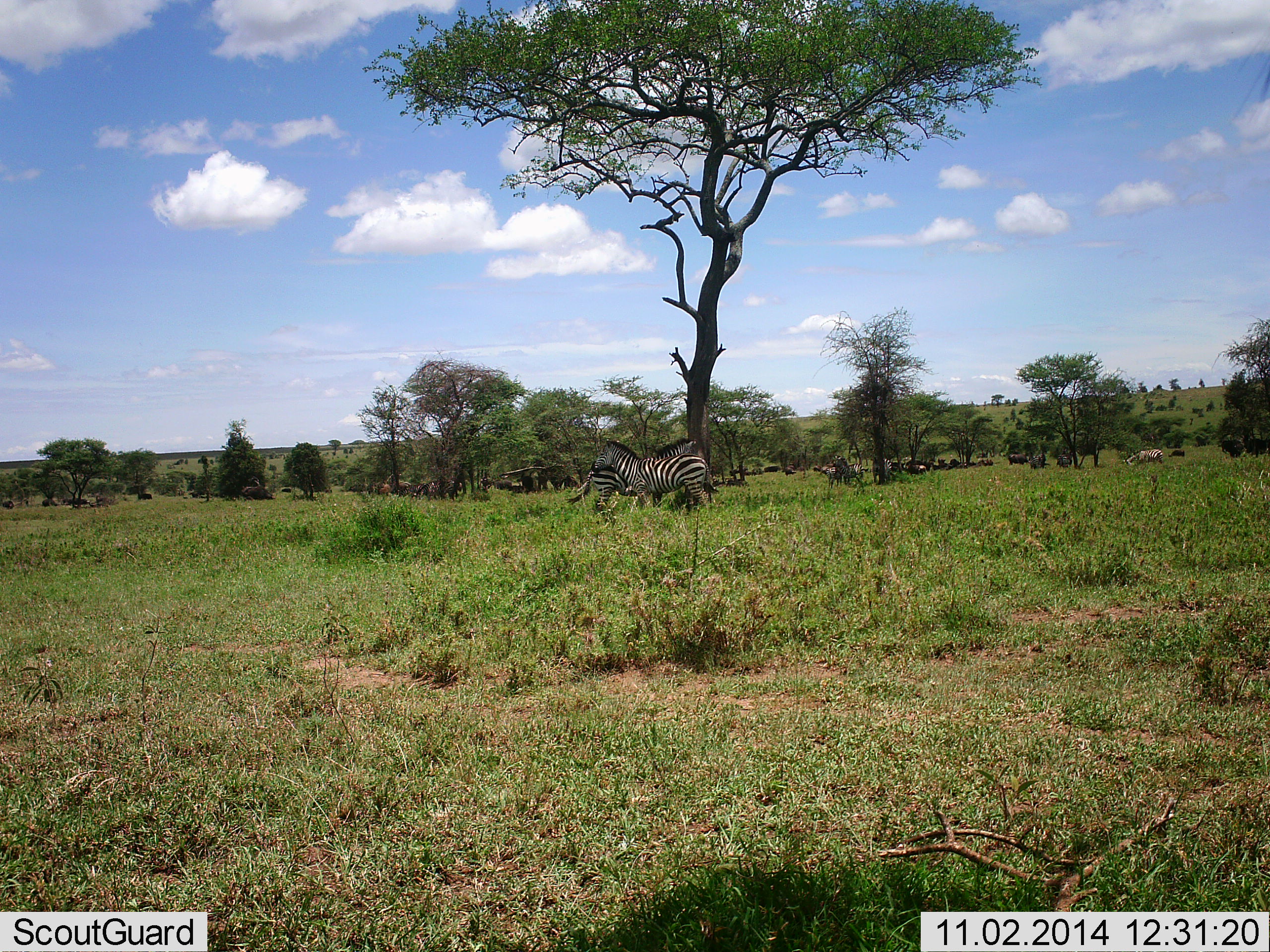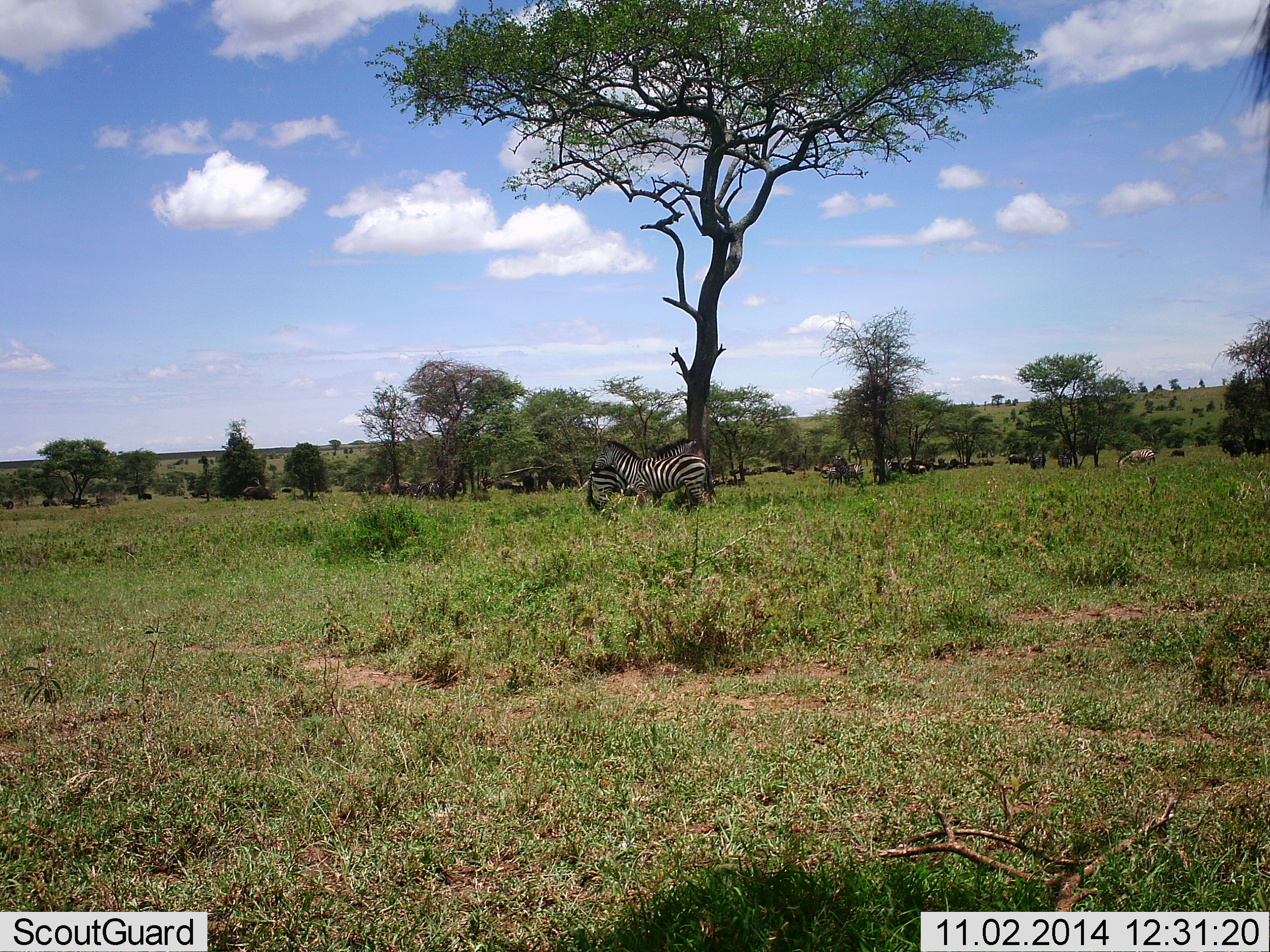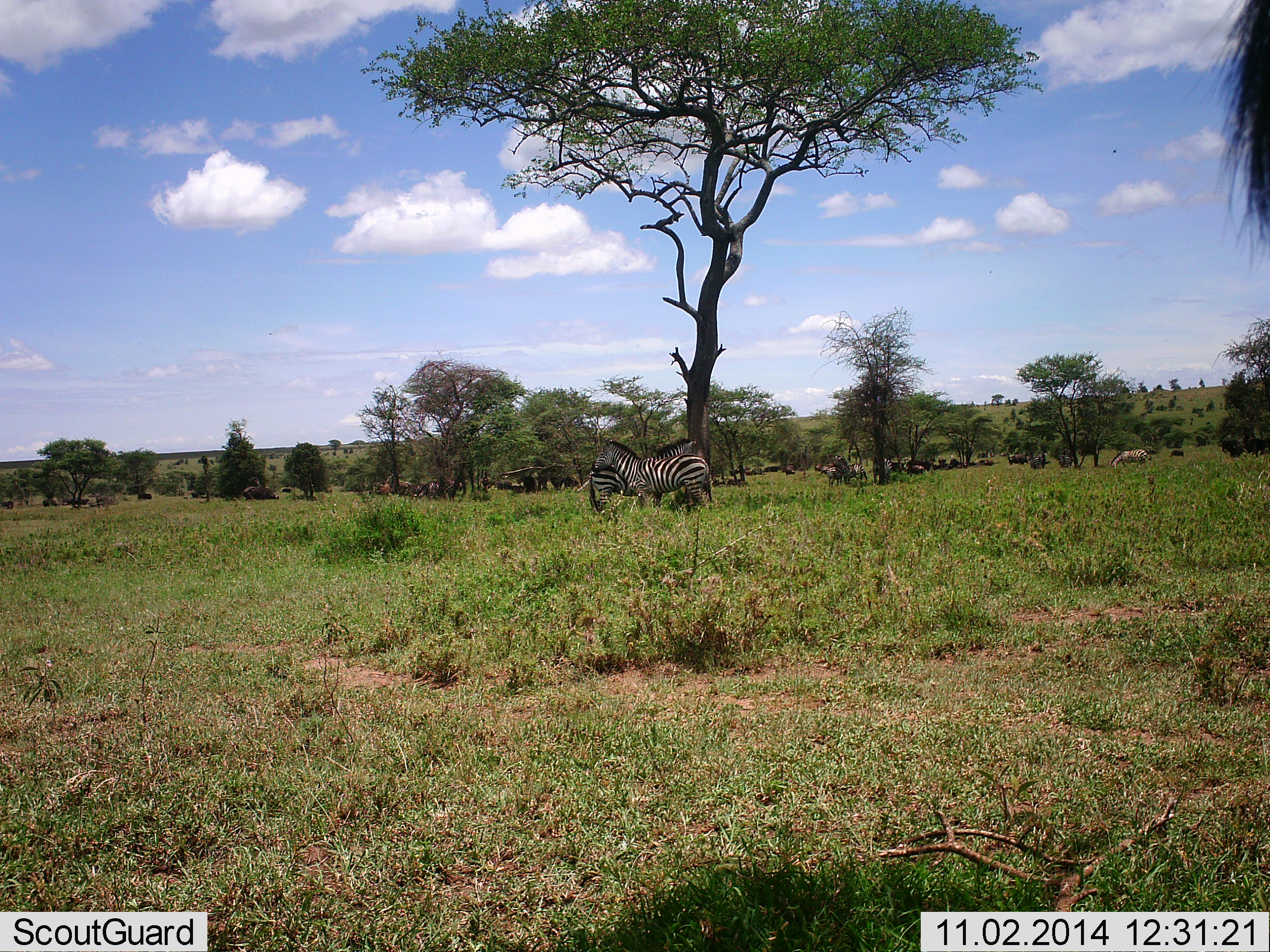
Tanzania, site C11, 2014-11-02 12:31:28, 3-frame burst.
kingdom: Animalia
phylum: Chordata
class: Mammalia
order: Artiodactyla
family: Bovidae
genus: Connochaetes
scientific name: Connochaetes taurinus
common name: blue wildebeest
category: wildebeest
Wildebeest (blue wildebeest) (Connochaetes taurinus), count 11-50. Behavior (volunteer vote fractions): standing 44%, resting 33%, moving 22%, interacting 0%. Young present (vote fraction): 0%. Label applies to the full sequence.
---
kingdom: Animalia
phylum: Chordata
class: Mammalia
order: Perissodactyla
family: Equidae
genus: Equus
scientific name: Equus quagga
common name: plains zebra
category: zebra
Zebra (plains zebra) (Equus quagga), count 3. Behavior (volunteer vote fractions): standing 85%, resting 0%, moving 20%, interacting 15%. Young present (vote fraction): 0%. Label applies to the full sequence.